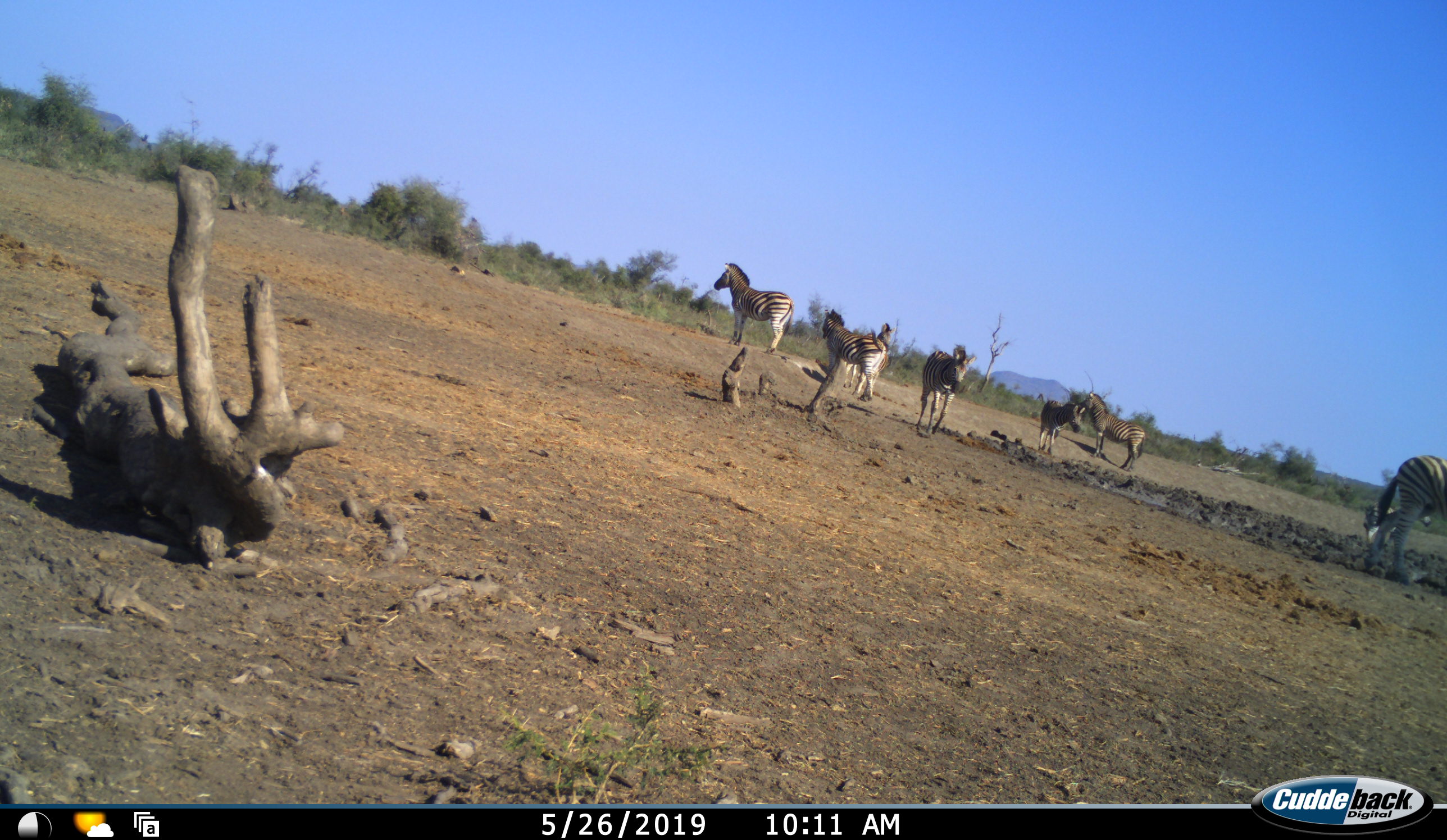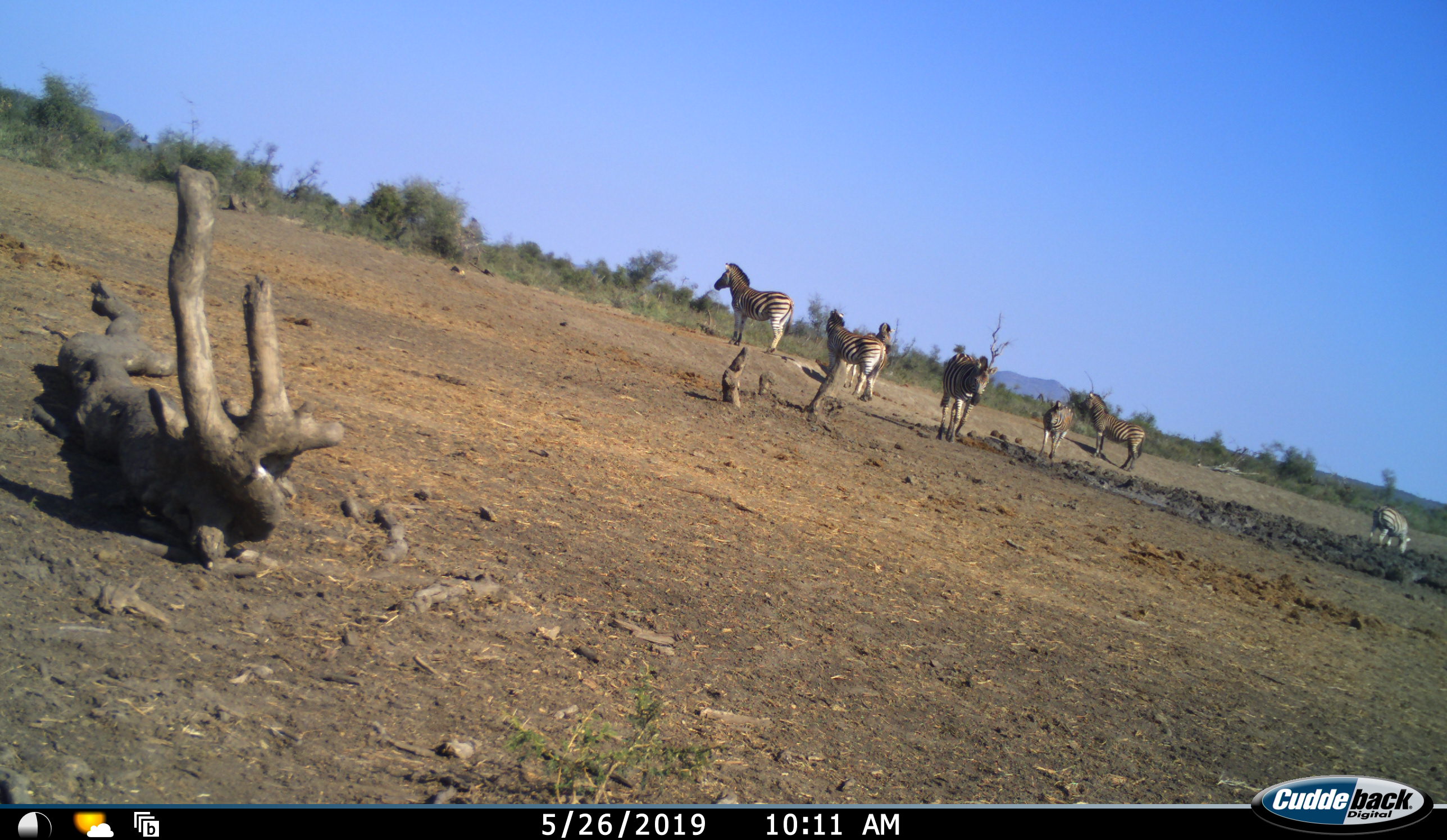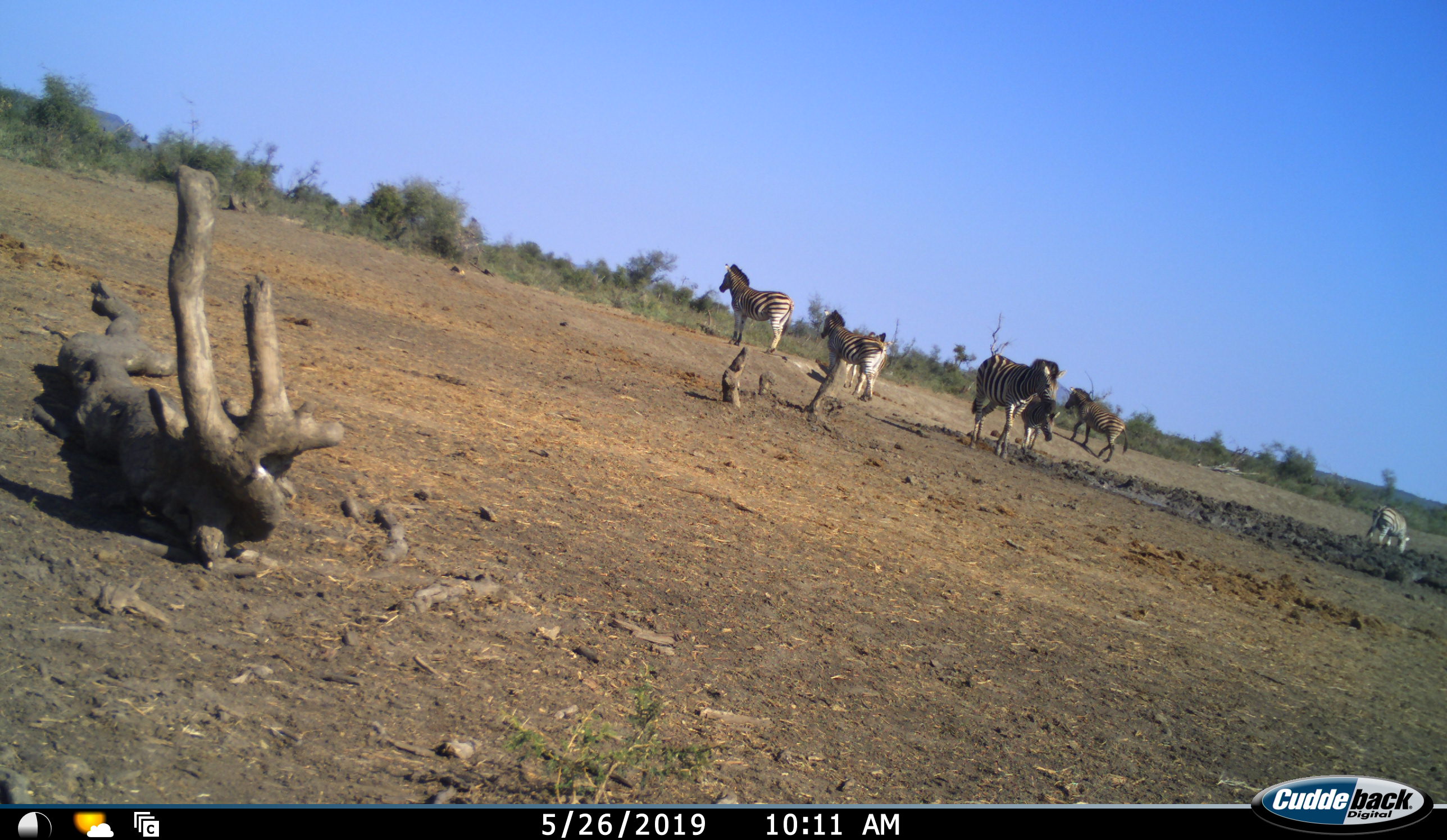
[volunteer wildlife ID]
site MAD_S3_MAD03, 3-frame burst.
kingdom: Animalia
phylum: Chordata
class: Mammalia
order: Perissodactyla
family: Equidae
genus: Equus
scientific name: Equus quagga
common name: plains zebra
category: zebraplains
Zebraplains (plains zebra) (Equus quagga), count 8. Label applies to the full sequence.